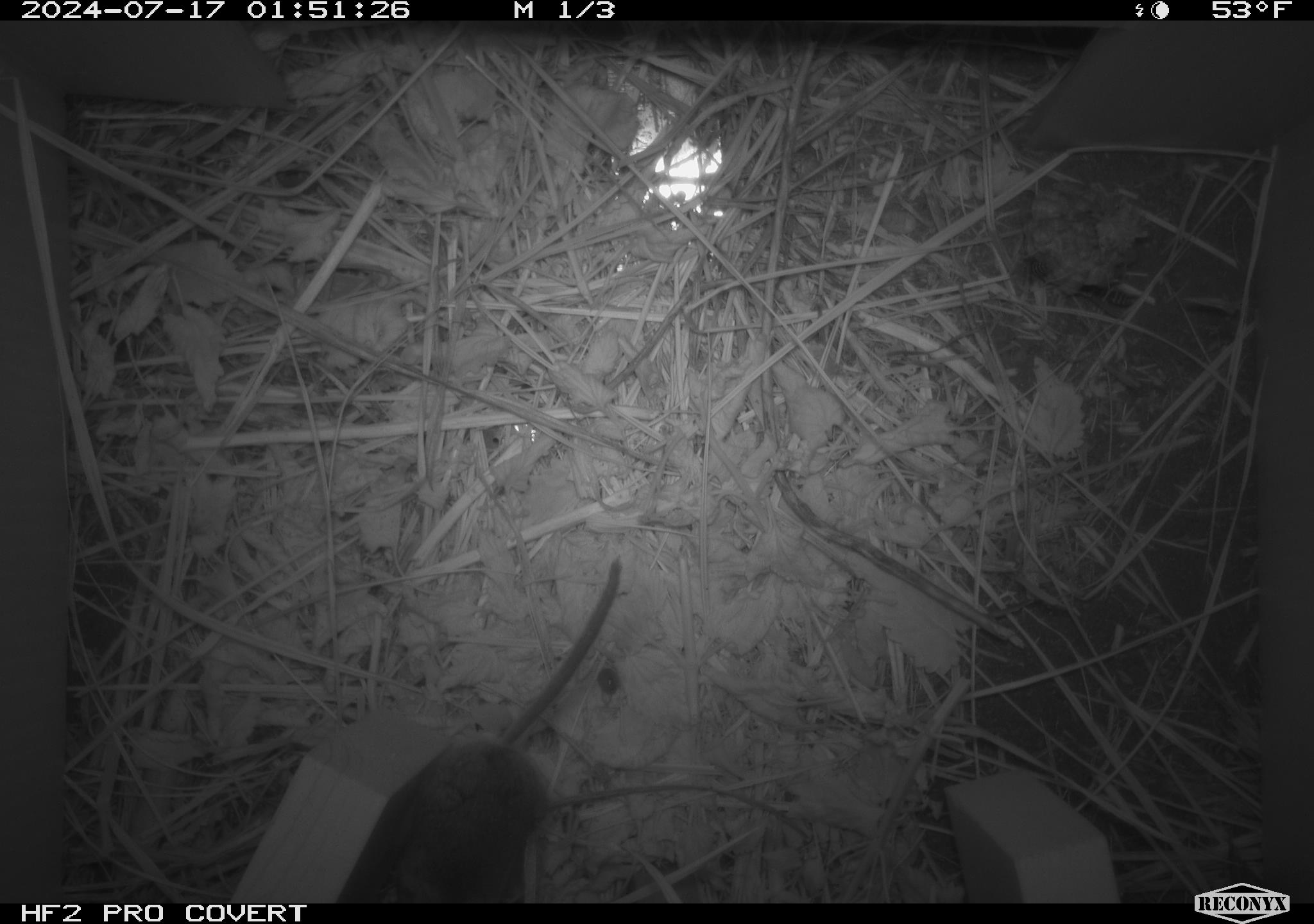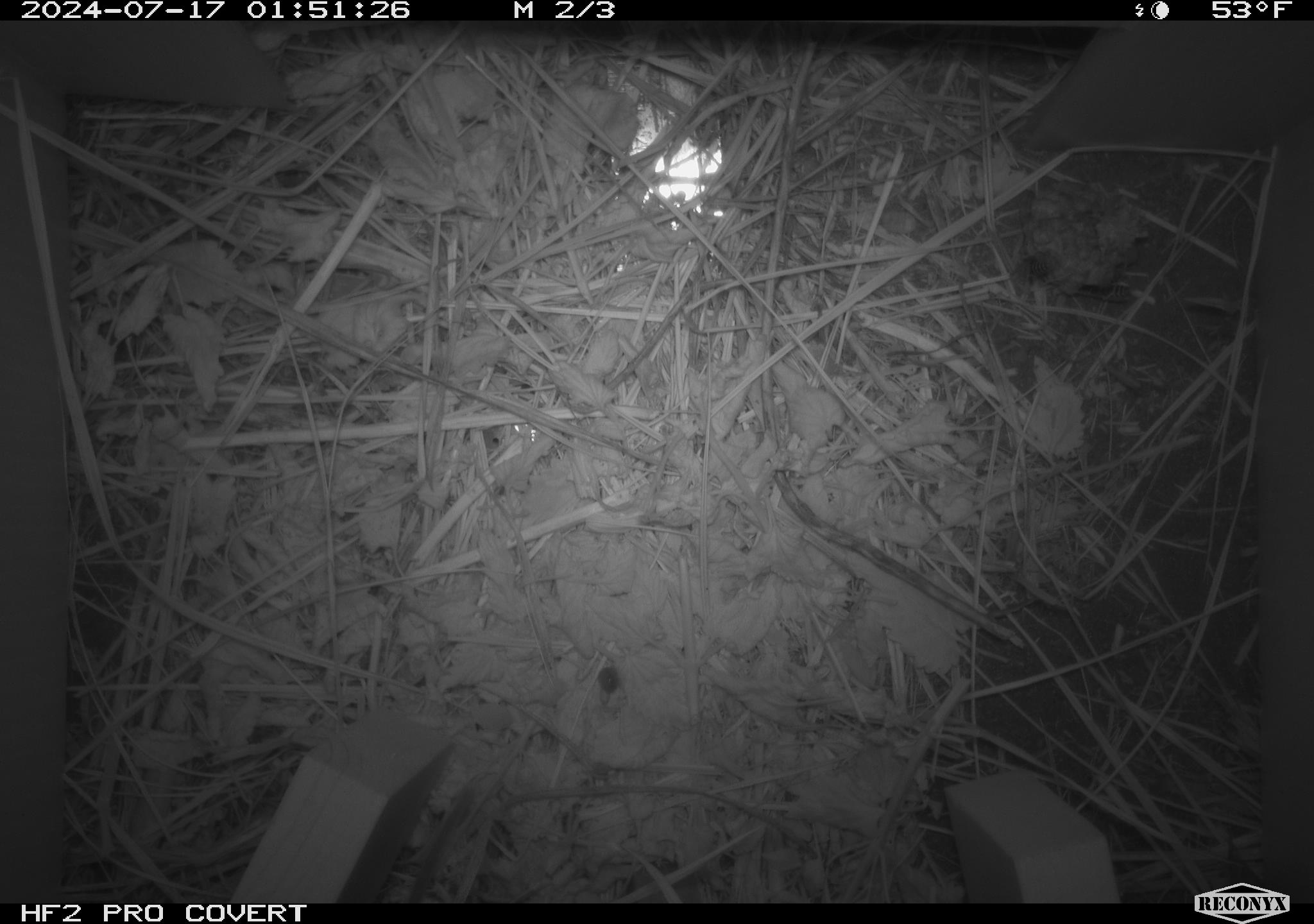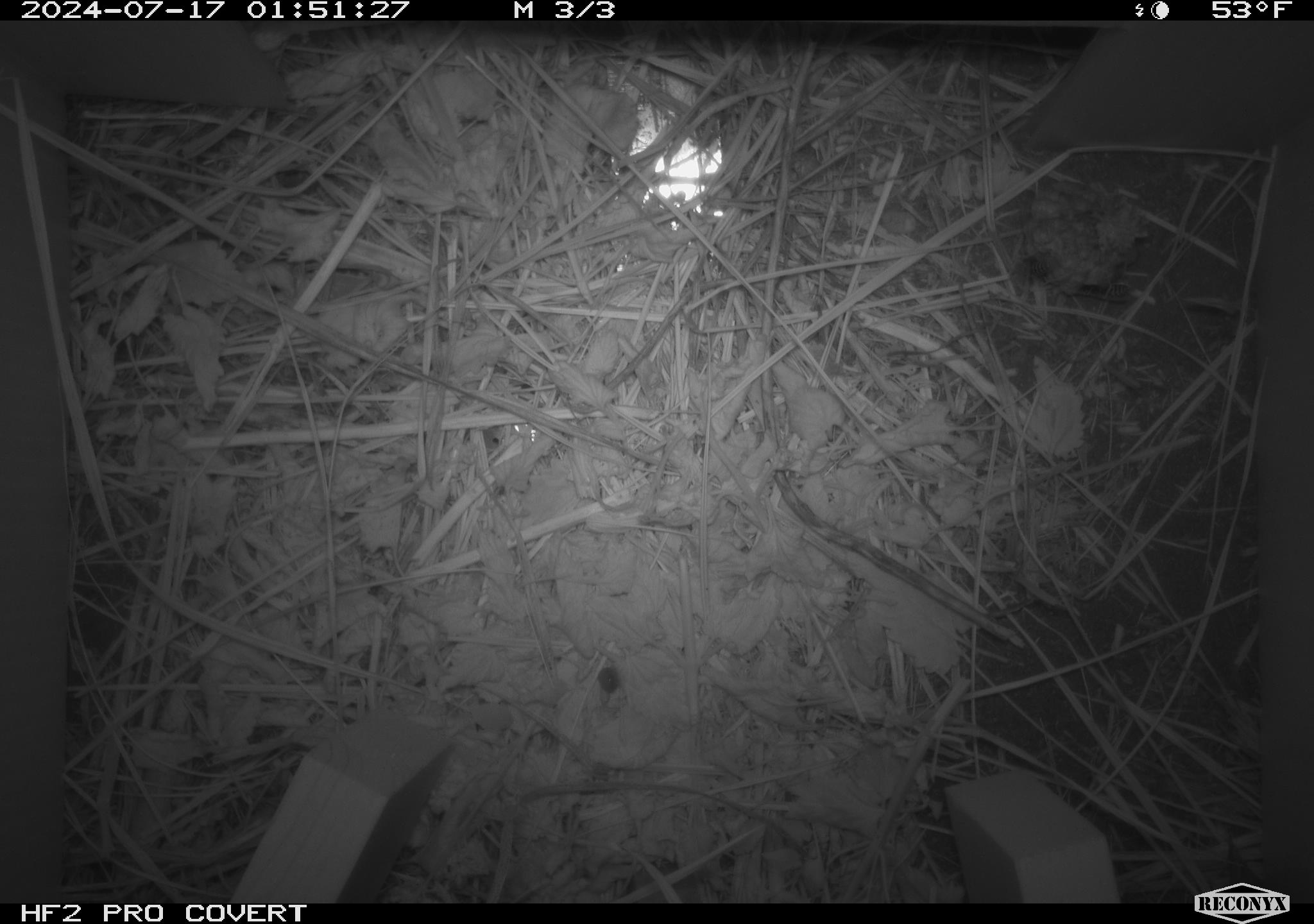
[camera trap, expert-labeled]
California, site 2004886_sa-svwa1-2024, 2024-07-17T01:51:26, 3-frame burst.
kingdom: Animalia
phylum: Arthropoda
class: Insecta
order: Hymenoptera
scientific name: Hymenoptera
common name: ants, bees, wasps, and sawflies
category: hymenoptera order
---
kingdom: Animalia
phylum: Chordata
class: Mammalia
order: Rodentia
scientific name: Rodentia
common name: mouse species